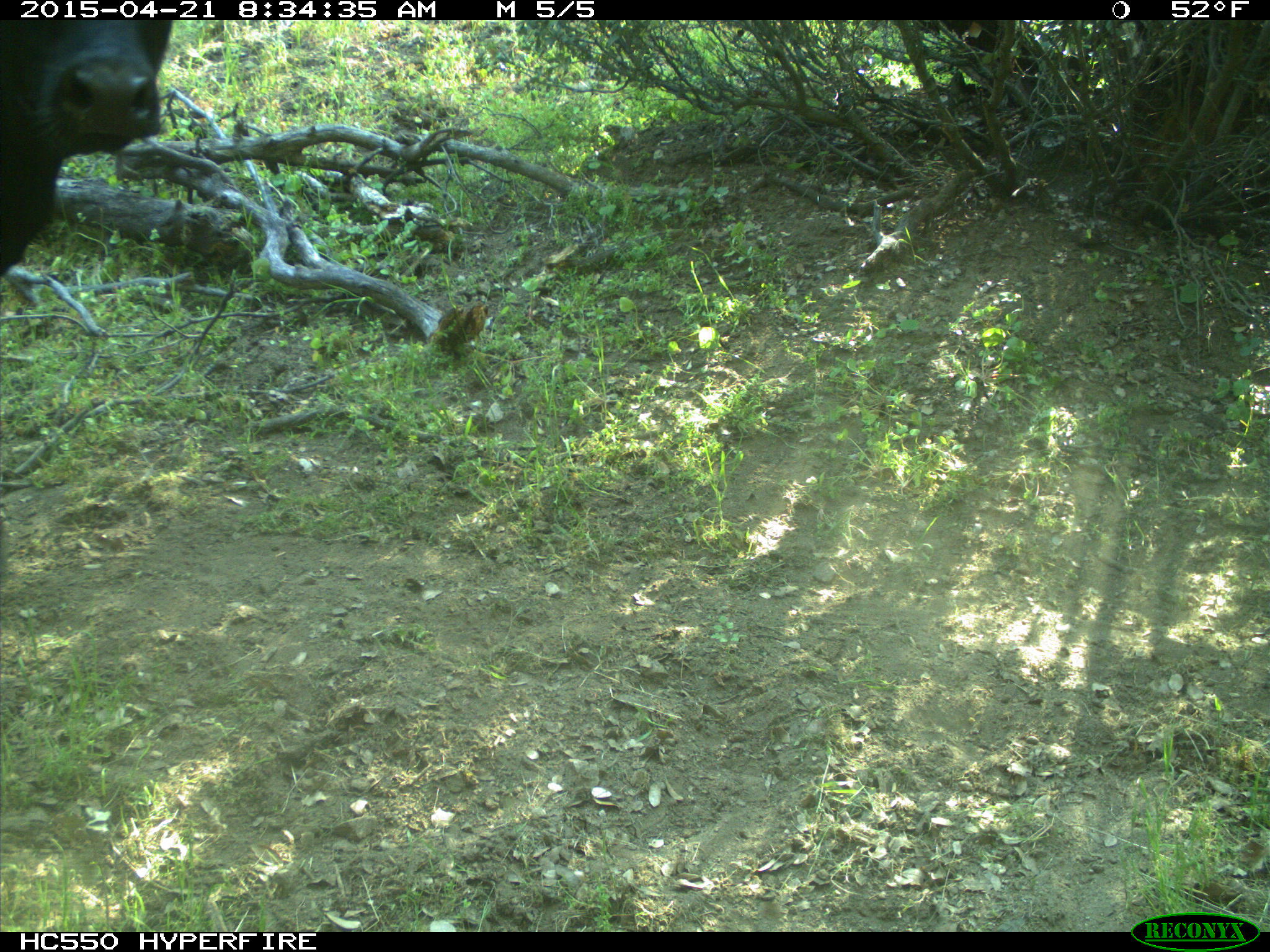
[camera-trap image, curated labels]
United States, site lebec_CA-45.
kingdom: Animalia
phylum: Chordata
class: Mammalia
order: Artiodactyla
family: Bovidae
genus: Bos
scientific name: Bos taurus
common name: domestic cow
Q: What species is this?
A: Bos taurus (domestic cow).